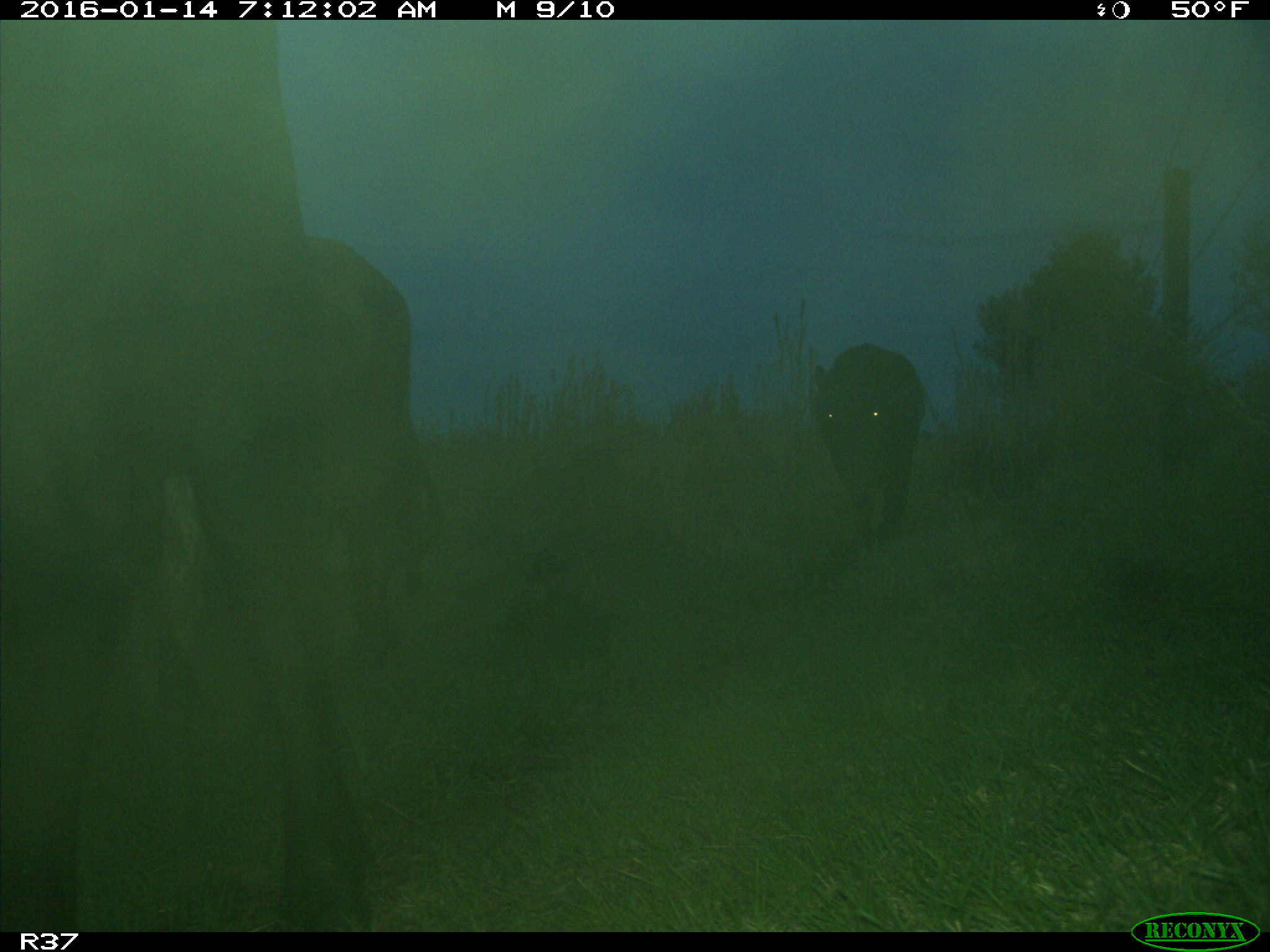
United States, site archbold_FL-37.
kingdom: Animalia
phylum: Chordata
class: Mammalia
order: Artiodactyla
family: Bovidae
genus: Bos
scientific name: Bos taurus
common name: domestic cow